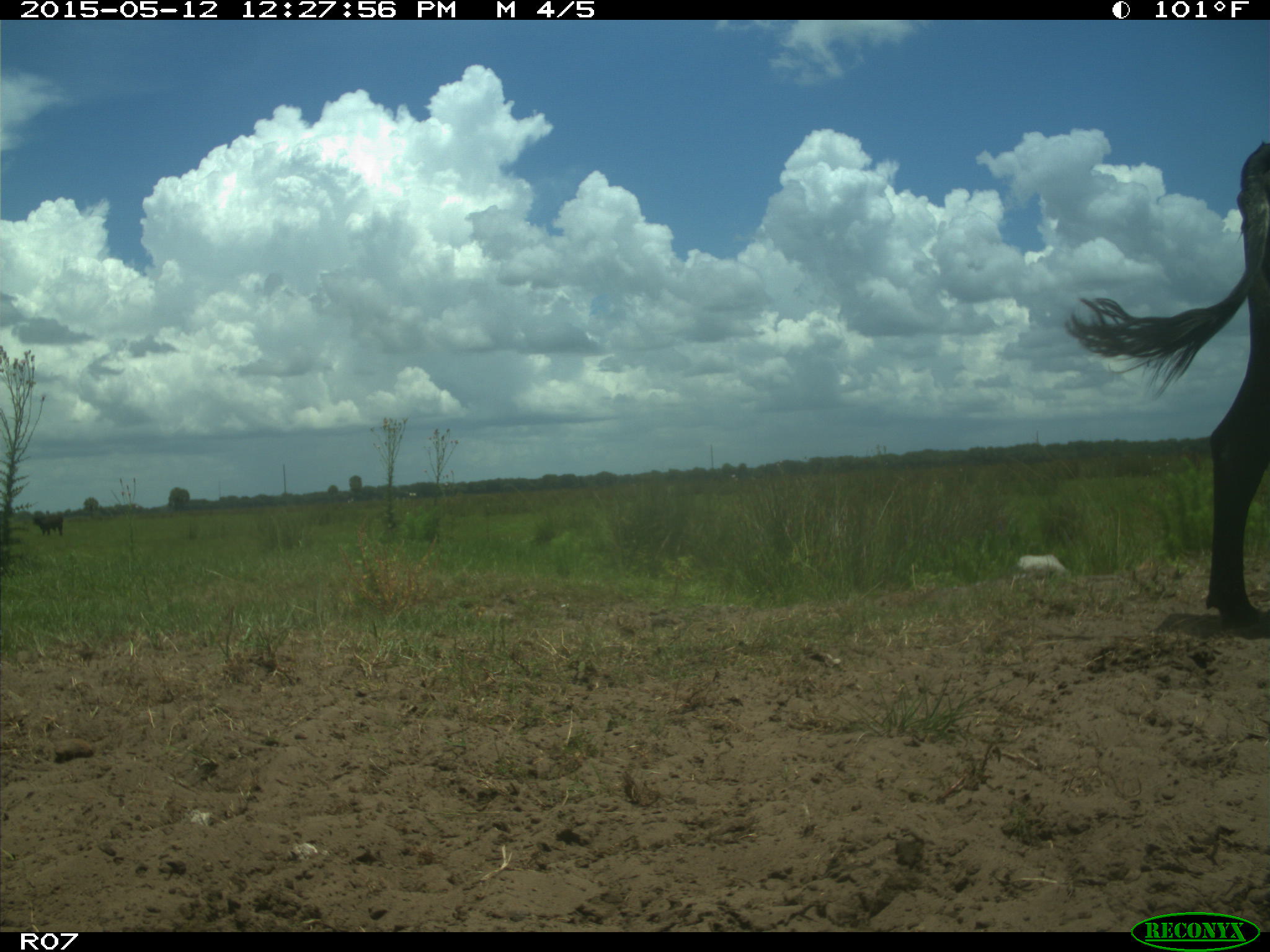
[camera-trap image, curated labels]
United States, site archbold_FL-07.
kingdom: Animalia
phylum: Chordata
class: Mammalia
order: Artiodactyla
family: Bovidae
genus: Bos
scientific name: Bos taurus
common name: domestic cow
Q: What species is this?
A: Bos taurus (domestic cow).